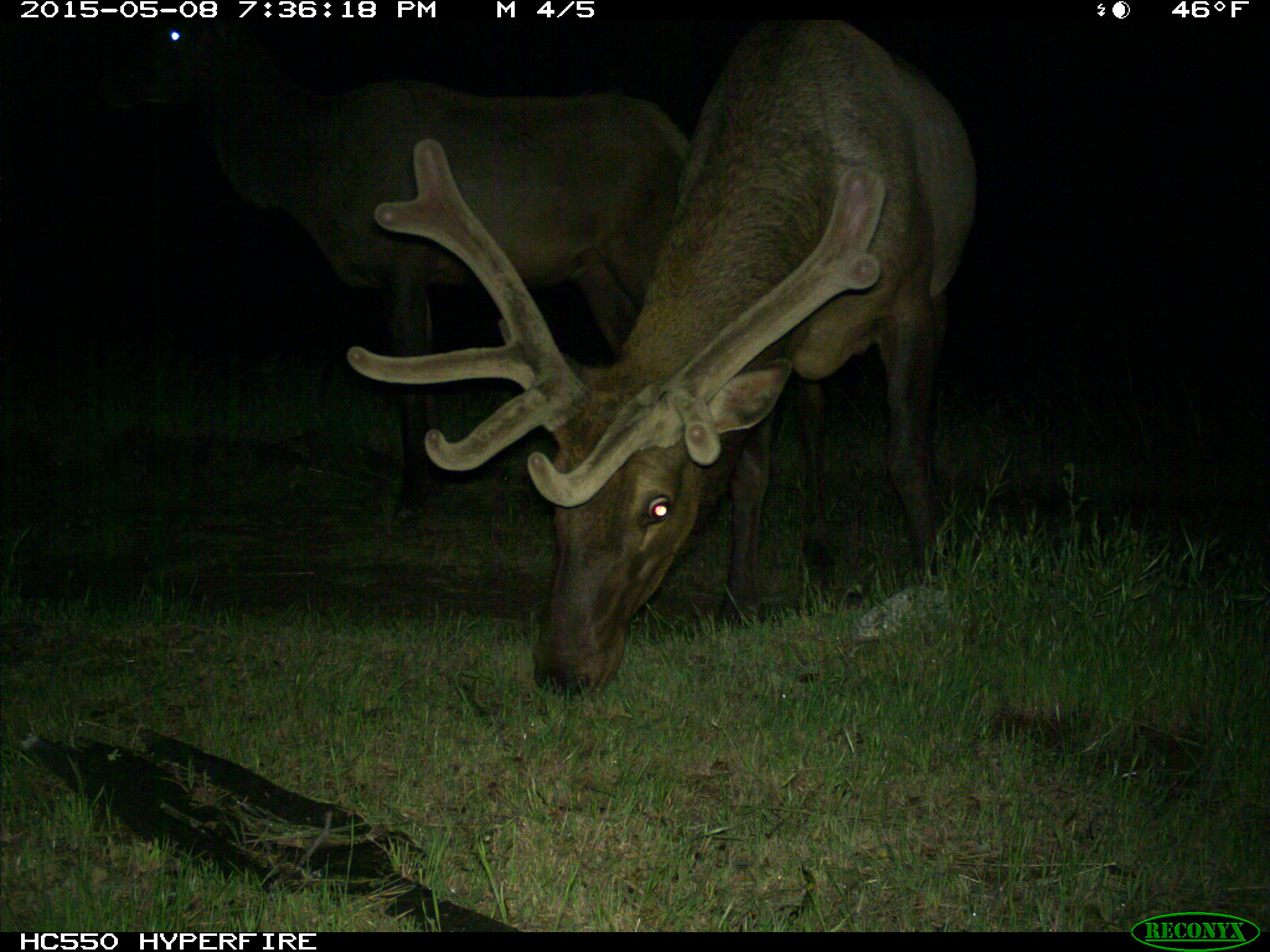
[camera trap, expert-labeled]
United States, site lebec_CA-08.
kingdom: Animalia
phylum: Chordata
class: Mammalia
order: Artiodactyla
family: Cervidae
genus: Cervus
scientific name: Cervus canadensis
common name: elk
Cervus canadensis (elk).